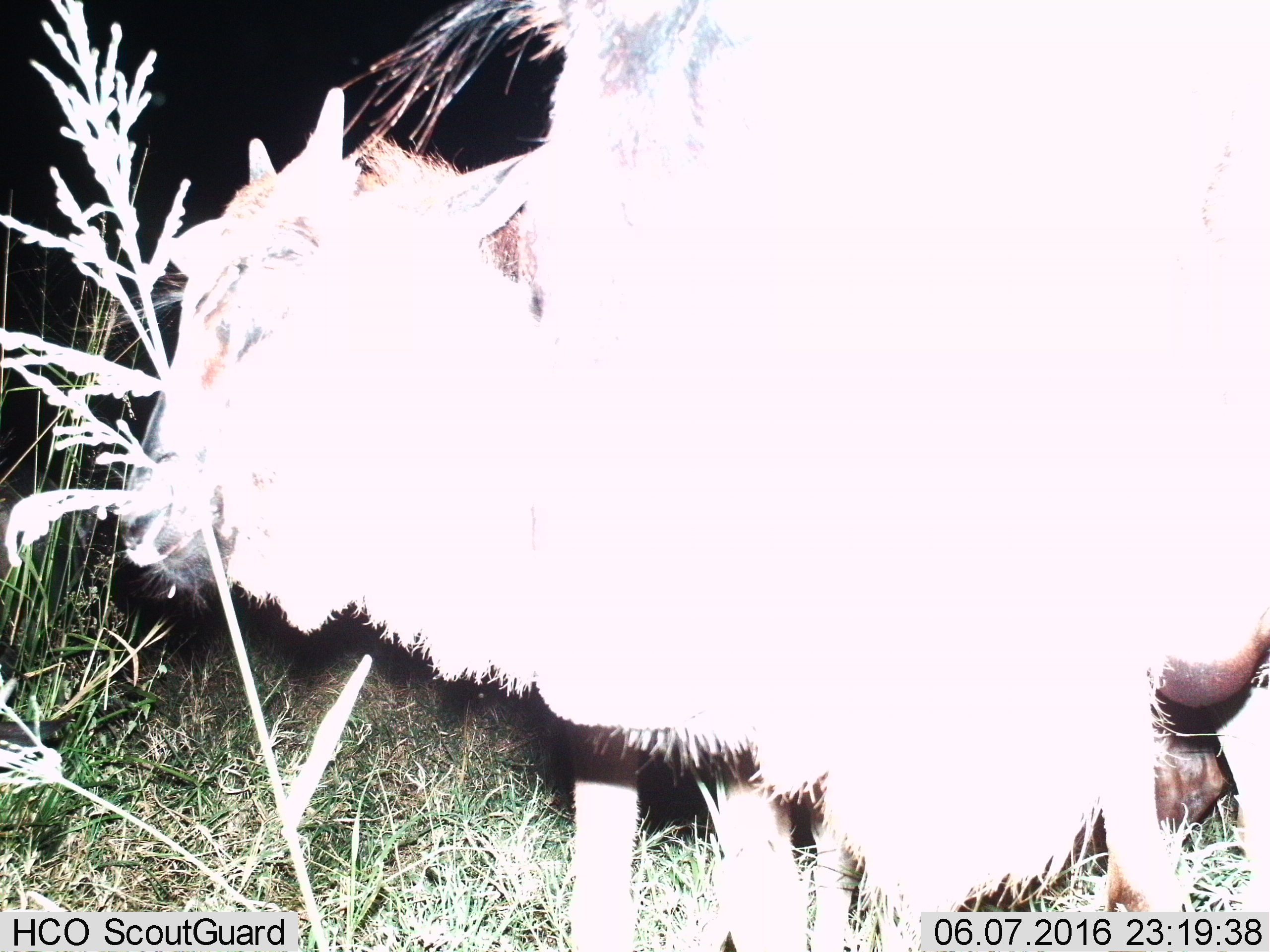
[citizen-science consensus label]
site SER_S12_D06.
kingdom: Animalia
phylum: Chordata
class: Mammalia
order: Artiodactyla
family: Bovidae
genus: Connochaetes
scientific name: Connochaetes taurinus taurinus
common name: blue wildebeest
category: wildebeestblue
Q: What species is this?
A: Wildebeestblue (blue wildebeest) (Connochaetes taurinus taurinus).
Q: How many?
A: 2.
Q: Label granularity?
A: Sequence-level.